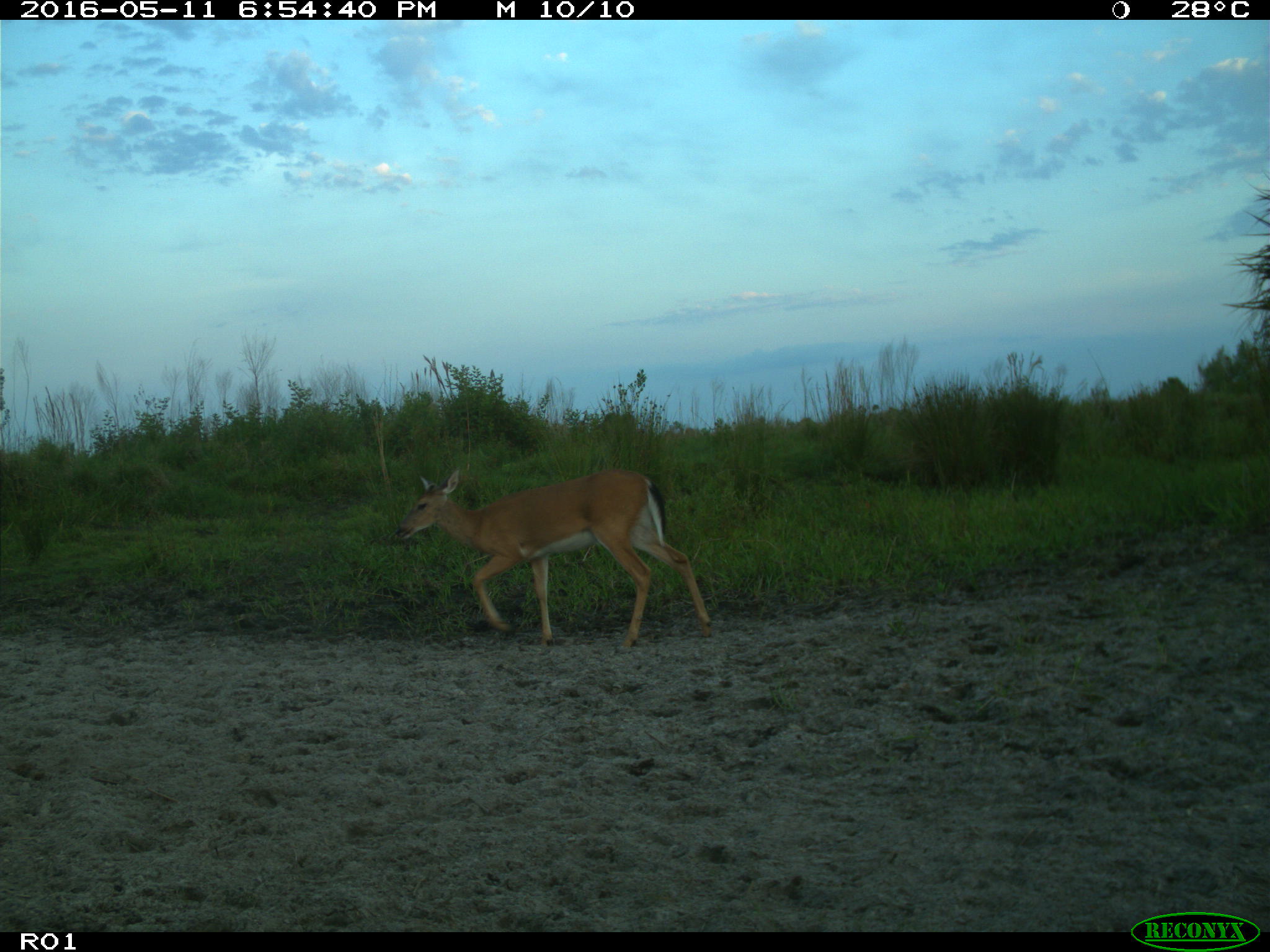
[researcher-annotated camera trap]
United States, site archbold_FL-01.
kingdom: Animalia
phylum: Chordata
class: Mammalia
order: Artiodactyla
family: Bovidae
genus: Bos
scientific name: Bos taurus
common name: domestic cow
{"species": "Bos taurus (domestic cow)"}